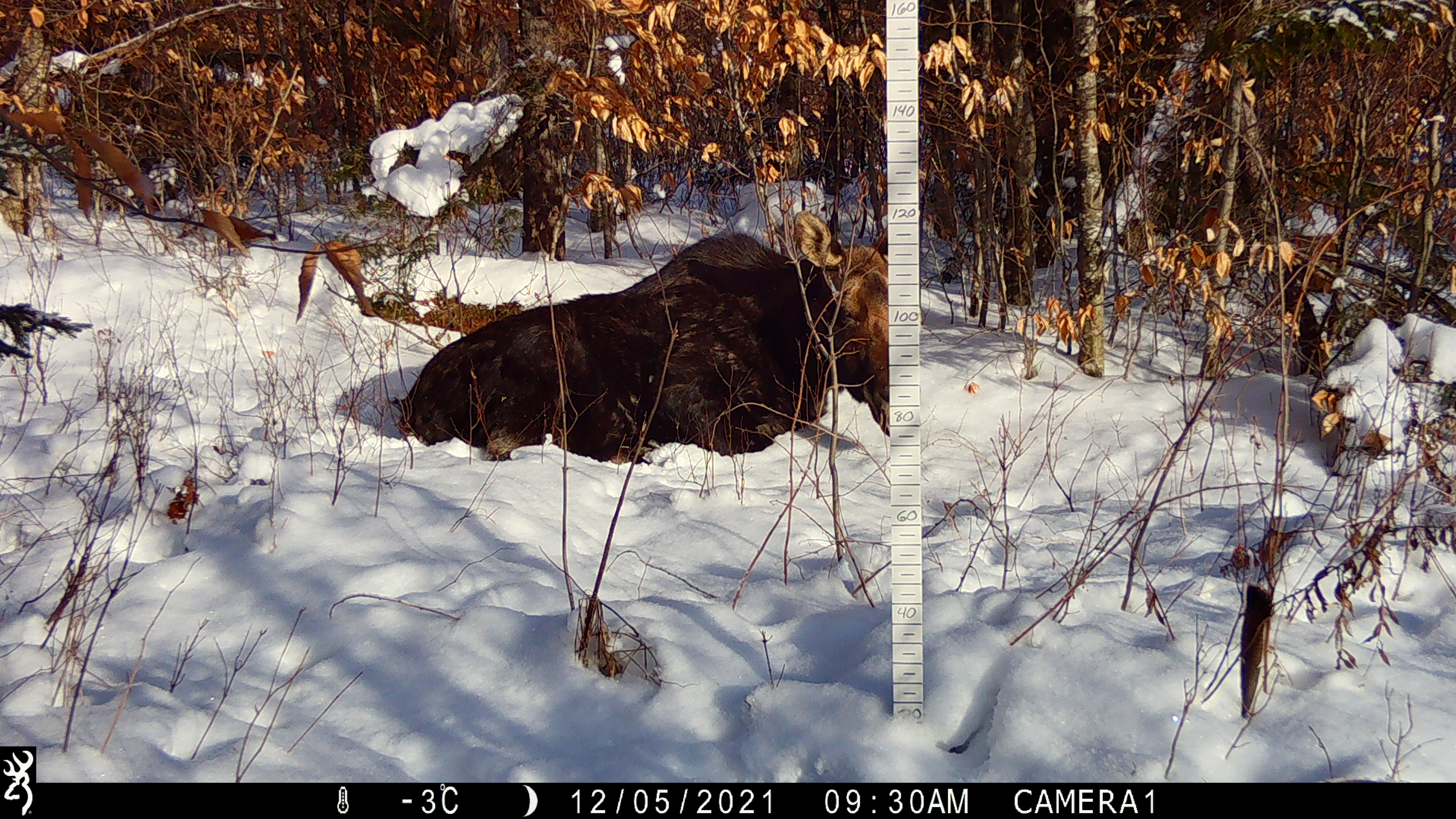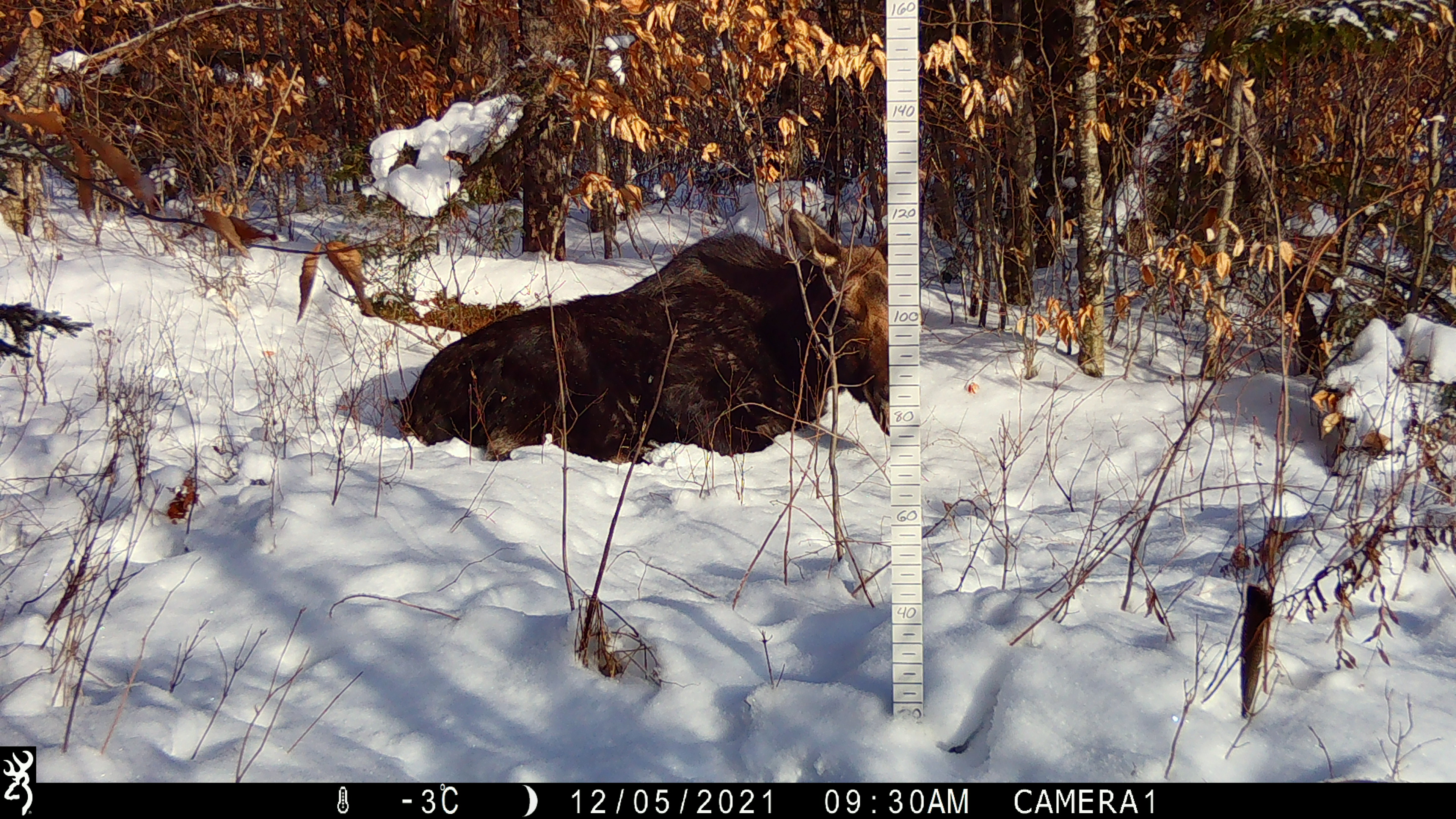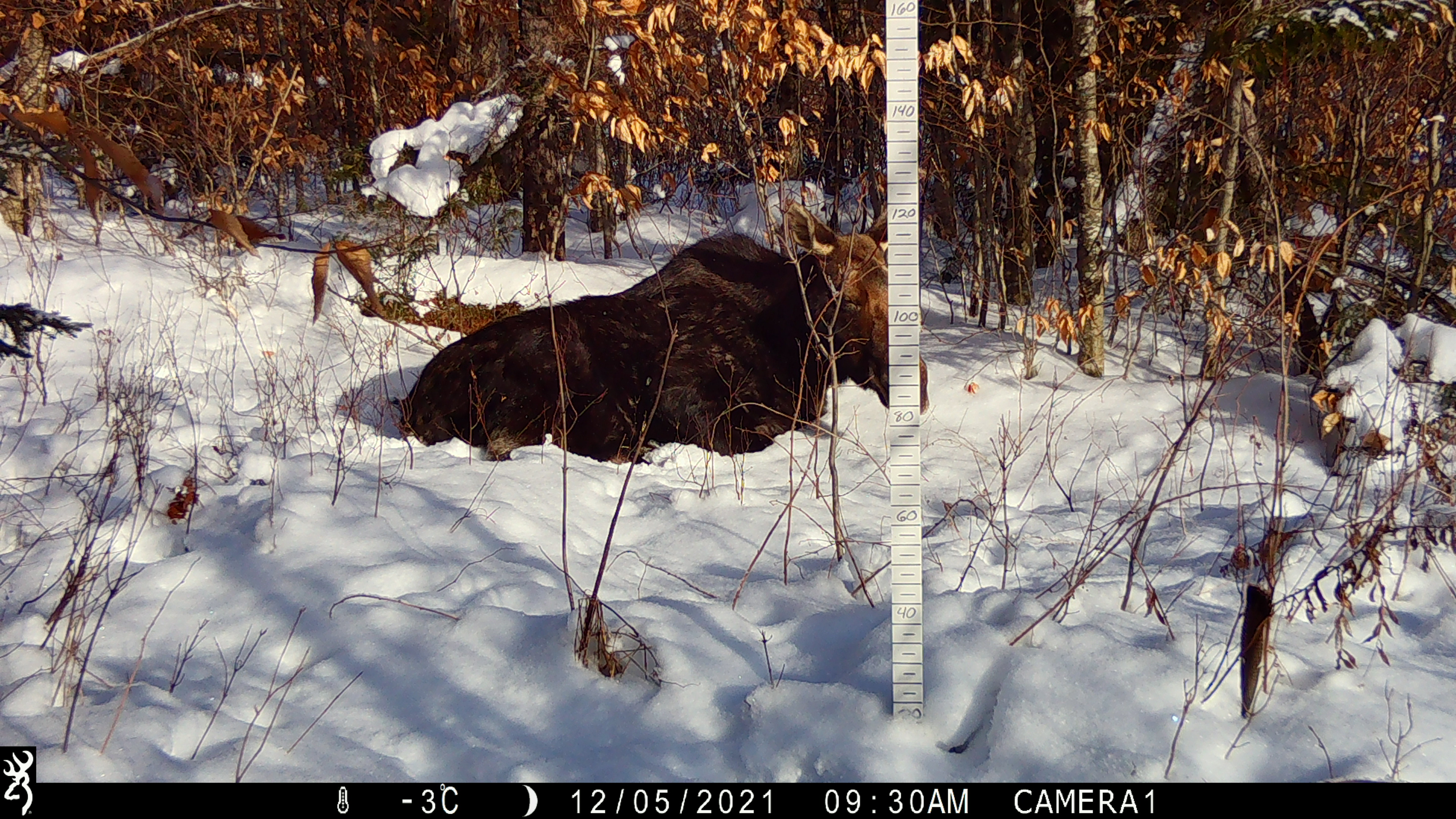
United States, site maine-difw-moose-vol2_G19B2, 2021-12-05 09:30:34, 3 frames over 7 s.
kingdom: Animalia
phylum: Chordata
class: Mammalia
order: Artiodactyla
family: Cervidae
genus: Alces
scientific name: Alces alces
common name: moose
Moose (Alces alces).